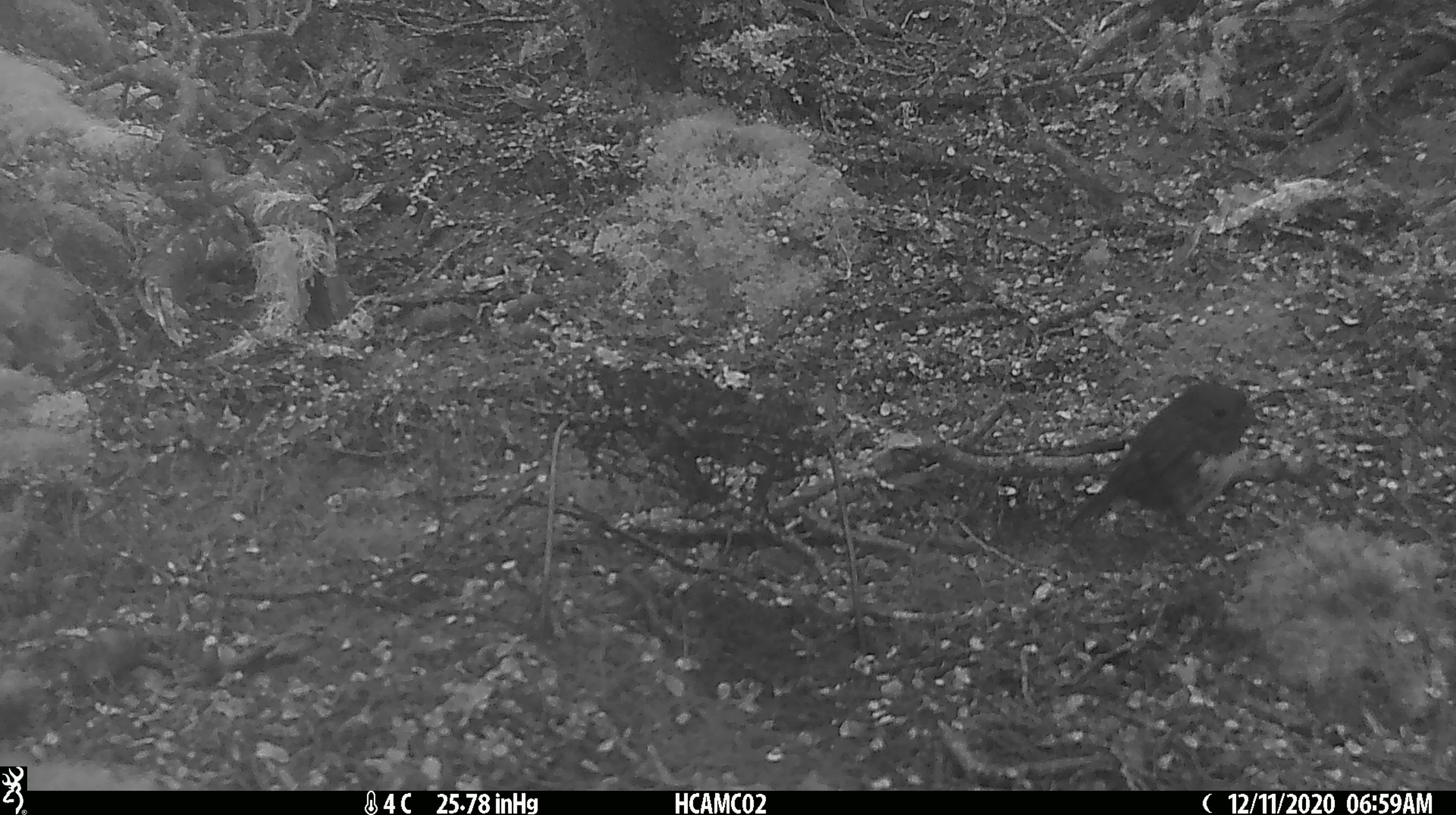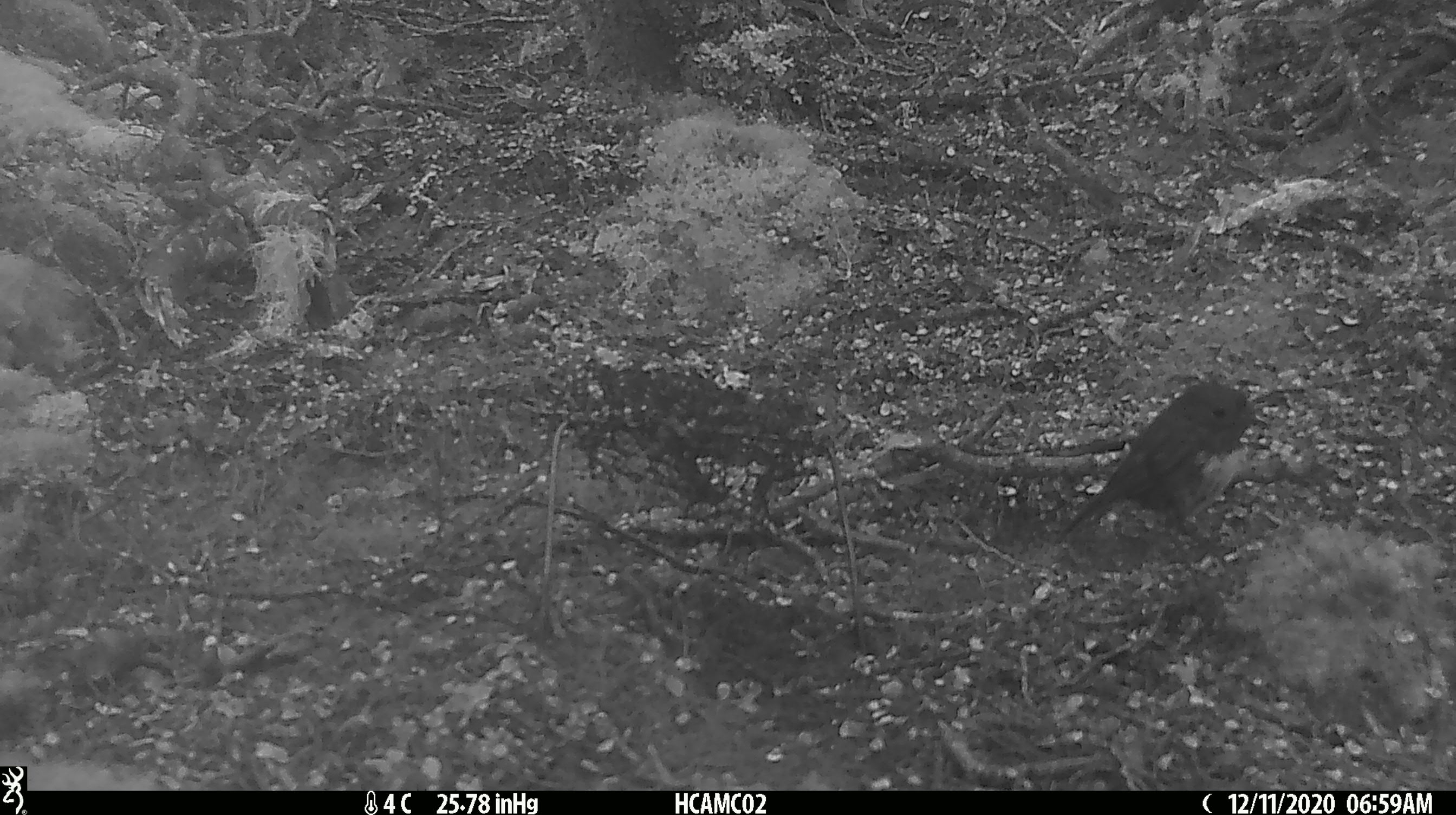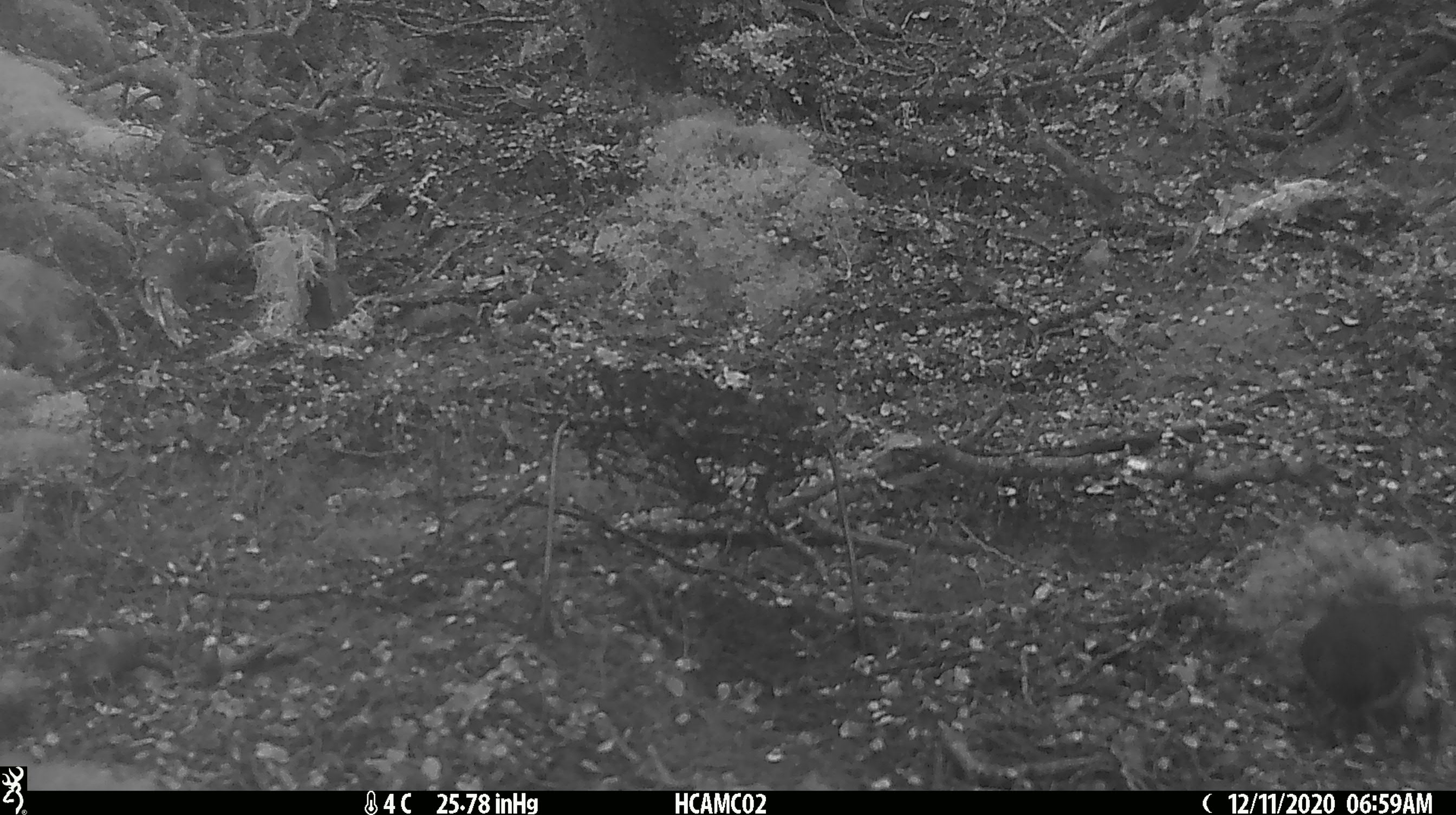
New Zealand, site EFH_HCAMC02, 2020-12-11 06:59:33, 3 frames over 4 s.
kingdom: Animalia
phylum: Chordata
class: Aves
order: Passeriformes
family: Petroicidae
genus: Petroica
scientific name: Petroica australis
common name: new zealand robin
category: robin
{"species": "robin (new zealand robin) (Petroica australis)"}